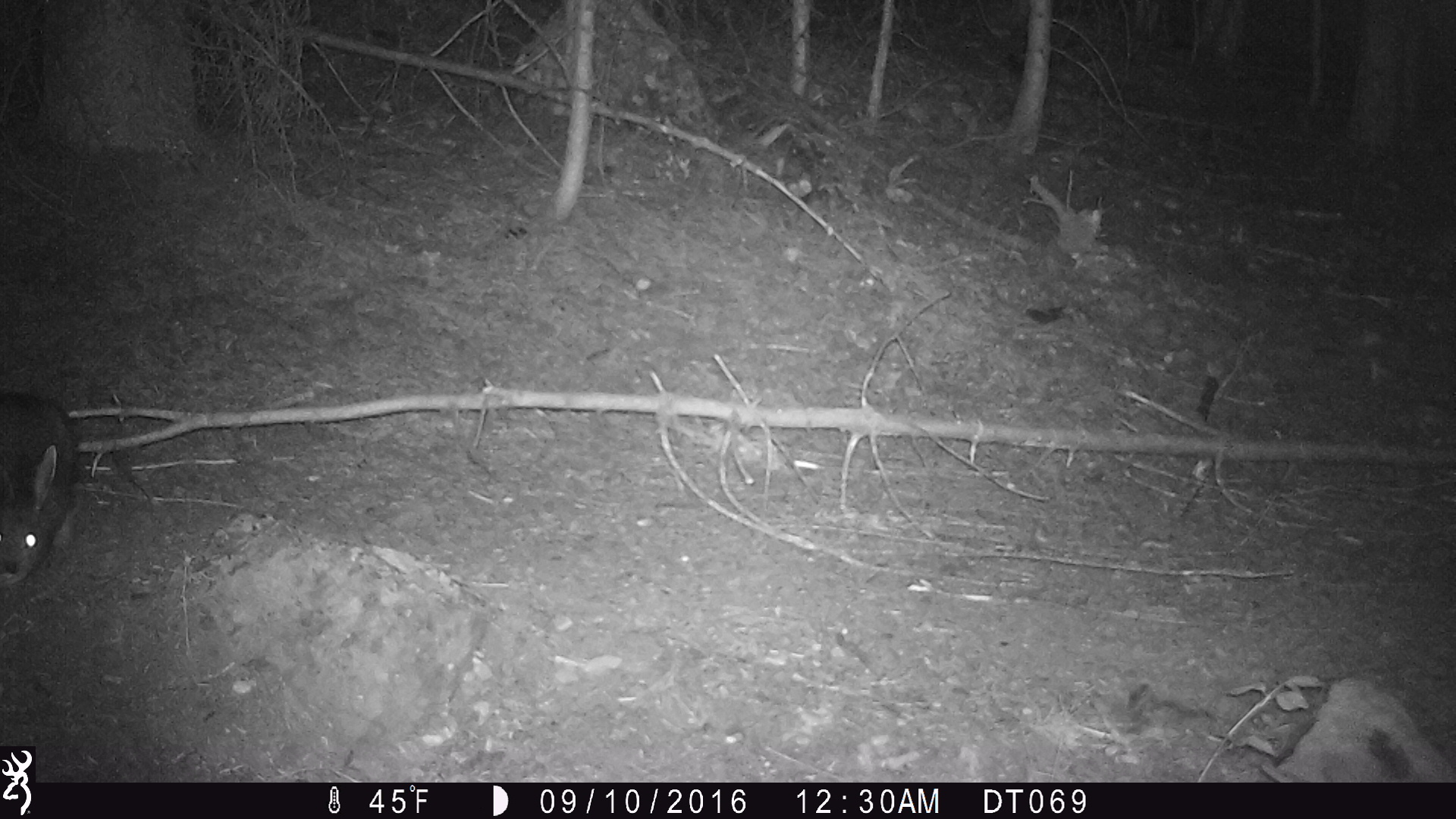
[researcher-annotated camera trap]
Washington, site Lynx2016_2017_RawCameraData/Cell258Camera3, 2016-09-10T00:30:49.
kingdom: Animalia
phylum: Chordata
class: Mammalia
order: Lagomorpha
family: Leporidae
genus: Lepus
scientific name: Lepus americanus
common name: snowshoe hare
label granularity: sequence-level